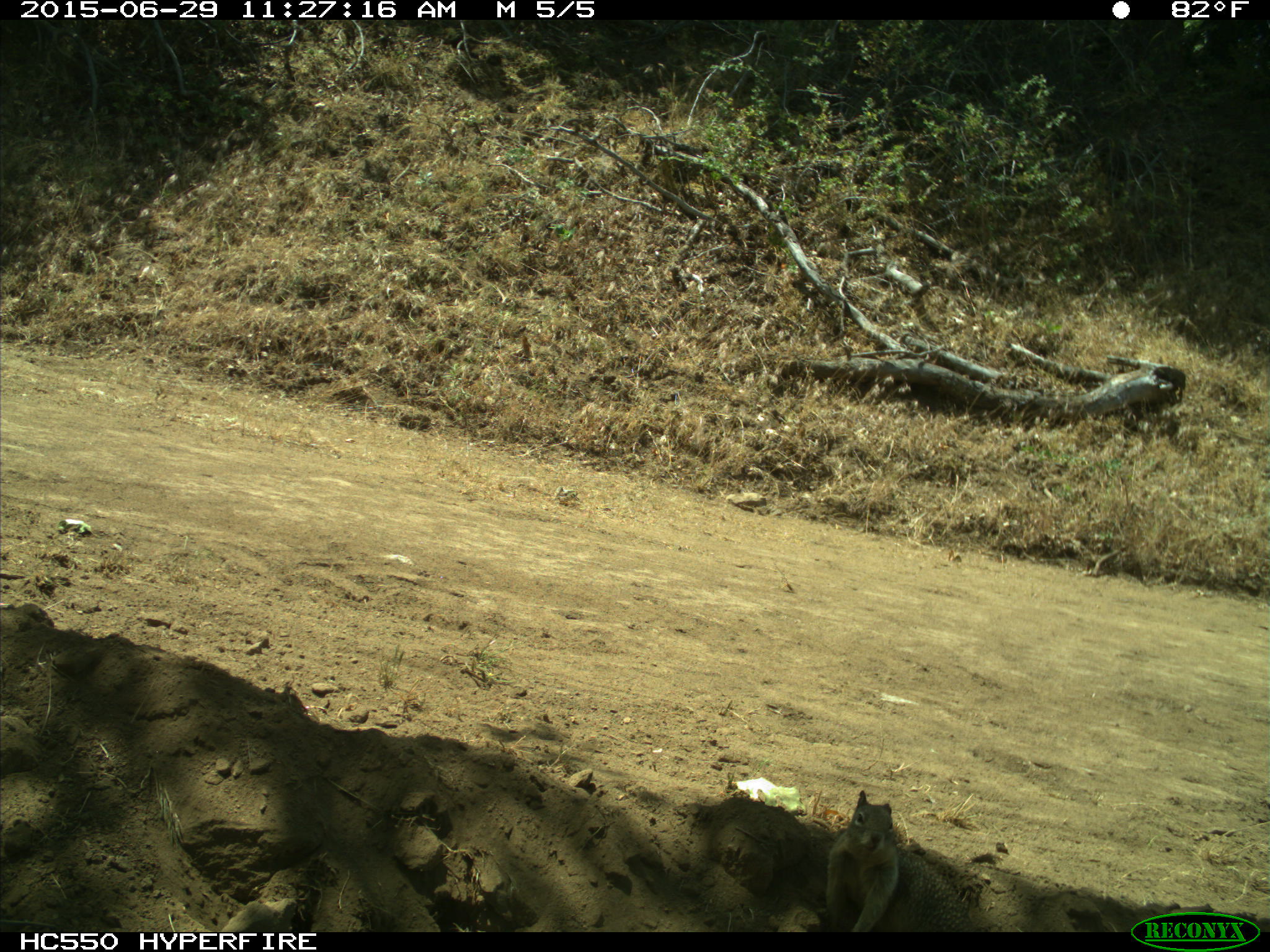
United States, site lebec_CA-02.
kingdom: Animalia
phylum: Chordata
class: Mammalia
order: Rodentia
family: Sciuridae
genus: Otospermophilus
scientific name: Otospermophilus beecheyi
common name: california ground squirrel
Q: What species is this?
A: Otospermophilus beecheyi (california ground squirrel).